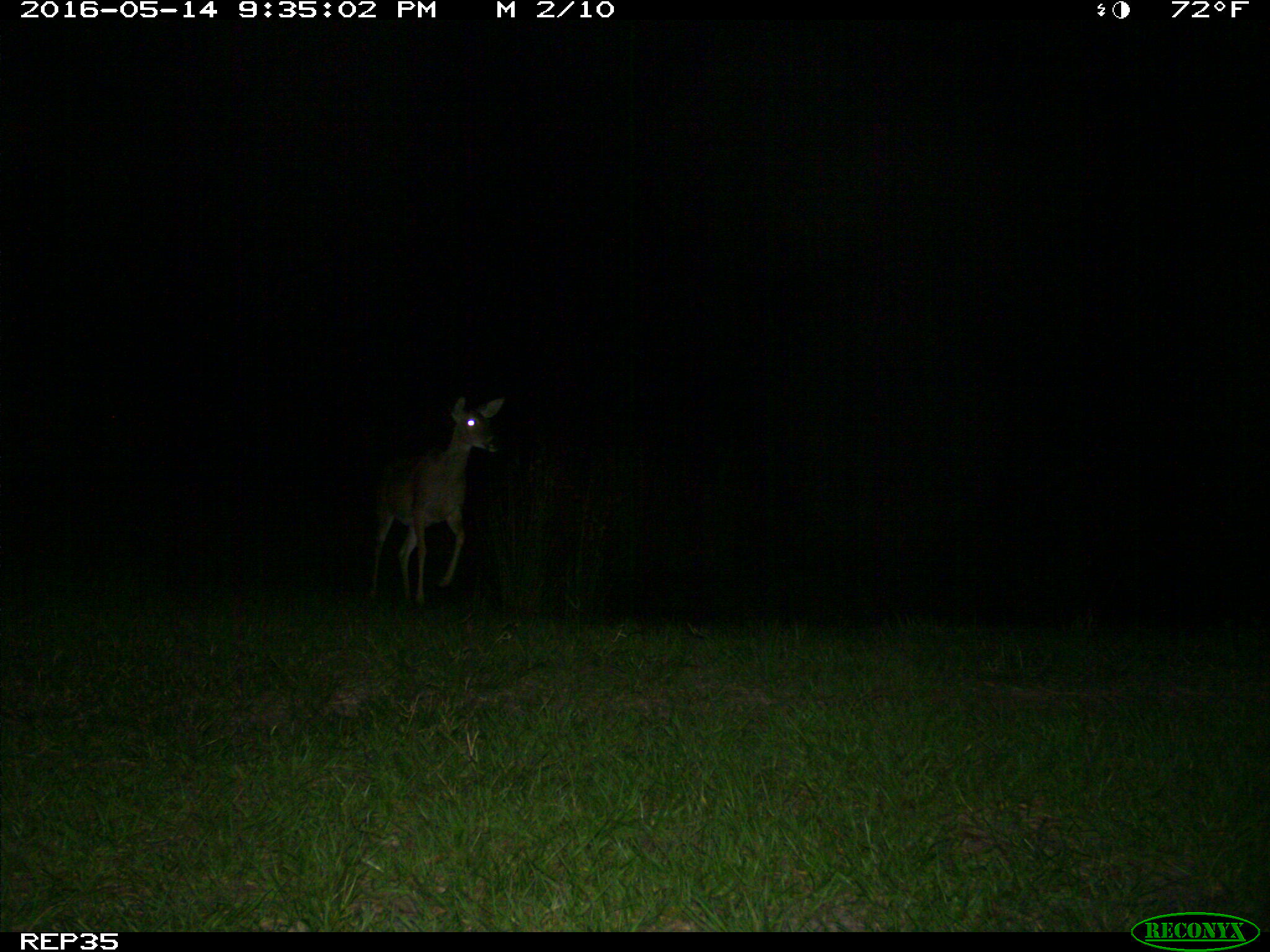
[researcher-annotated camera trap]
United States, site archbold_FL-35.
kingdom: Animalia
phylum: Chordata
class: Mammalia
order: Artiodactyla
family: Cervidae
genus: Odocoileus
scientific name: Odocoileus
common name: deer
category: unidentified deer